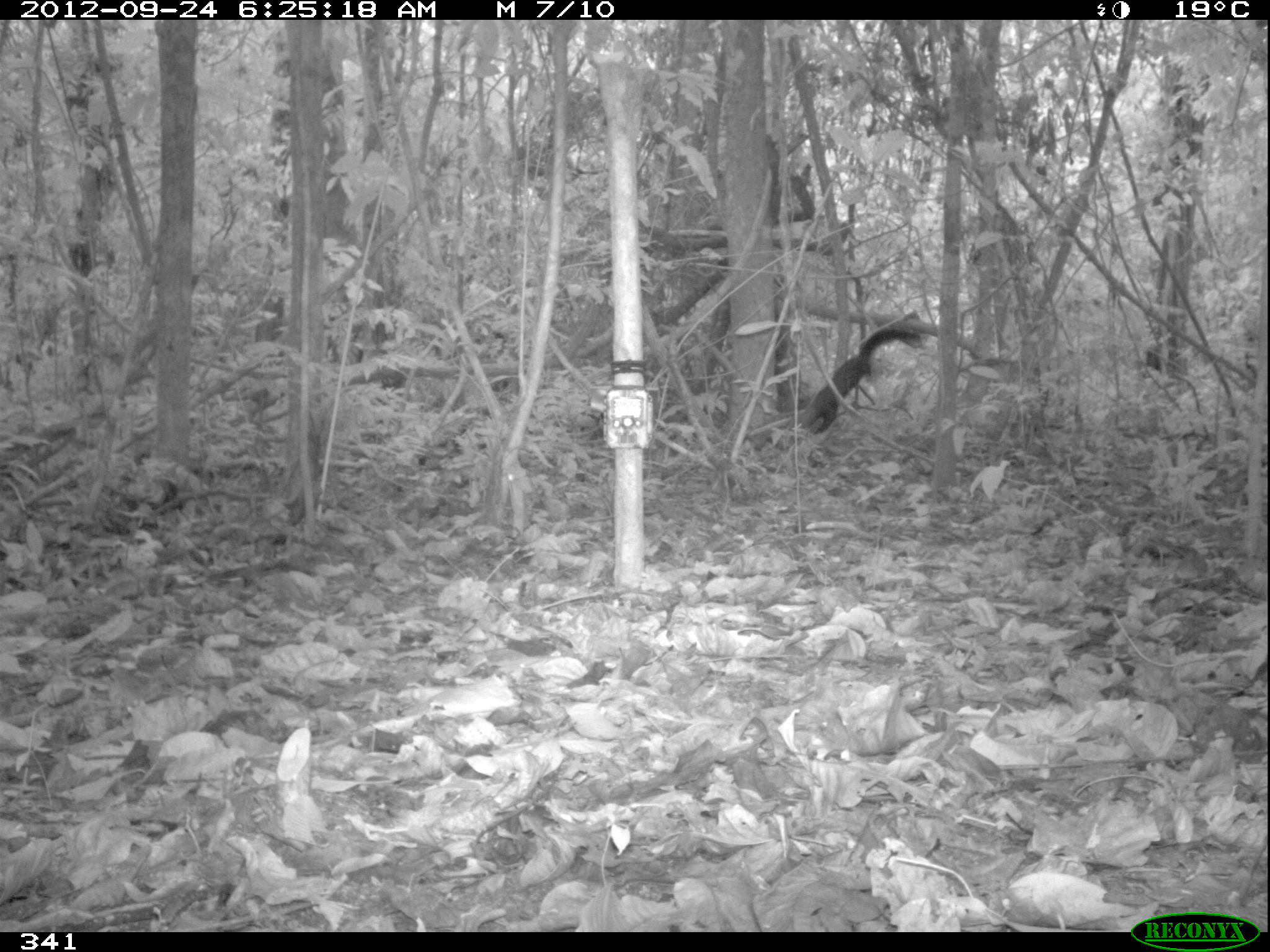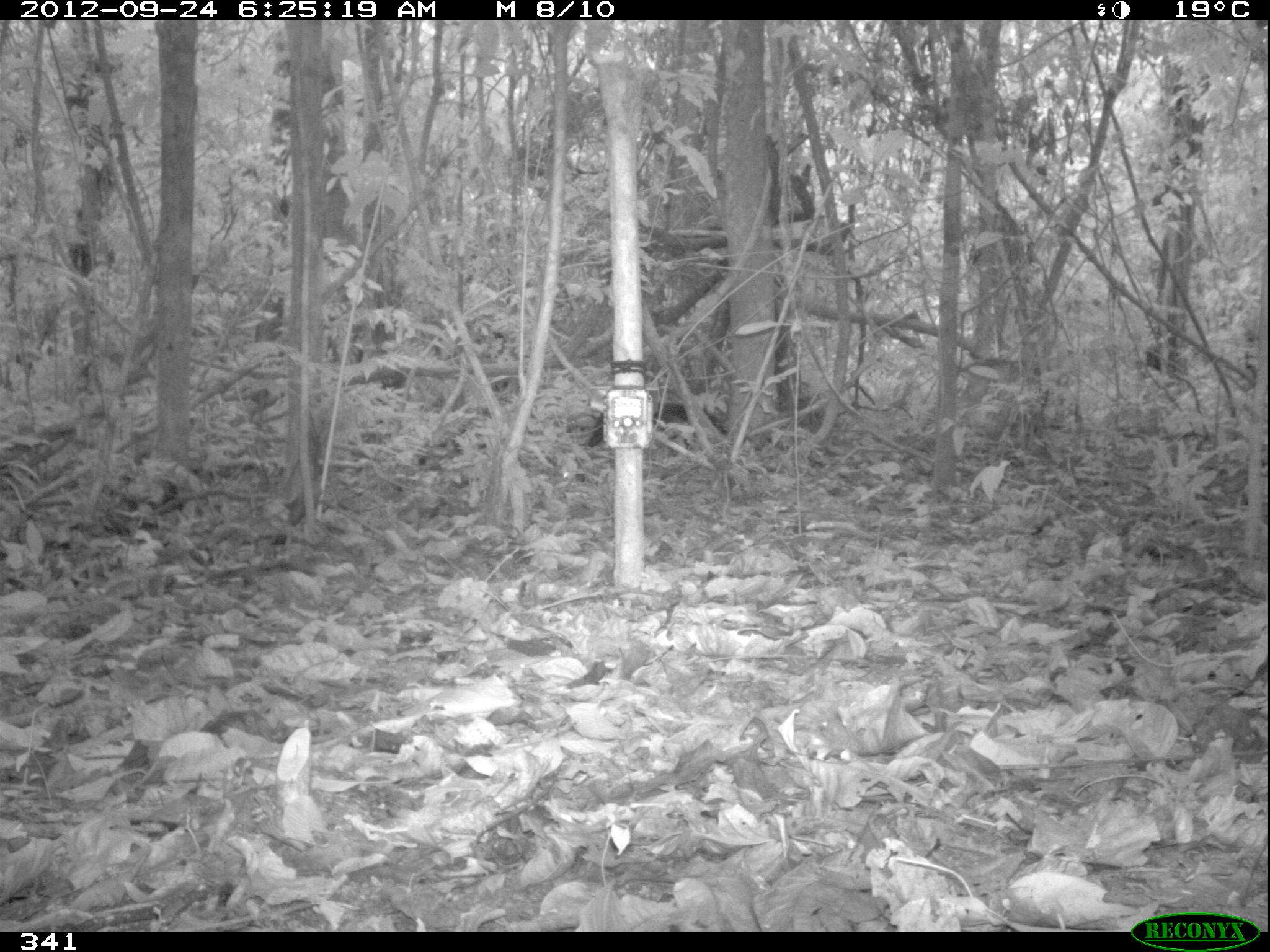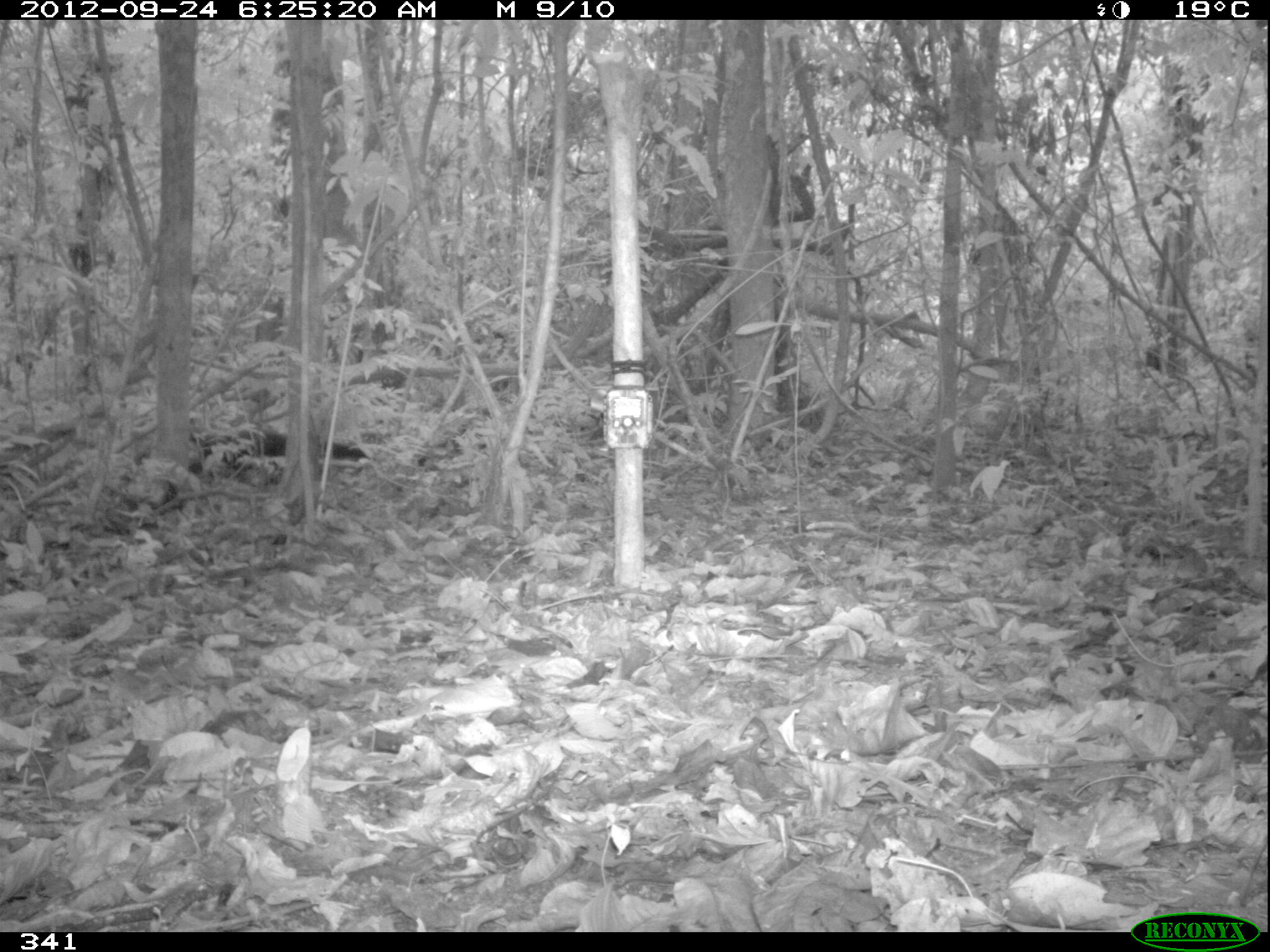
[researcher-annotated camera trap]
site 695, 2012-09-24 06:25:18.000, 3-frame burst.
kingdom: Animalia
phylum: Chordata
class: Mammalia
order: Carnivora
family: Mustelidae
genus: Eira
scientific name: Eira barbara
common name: tayra